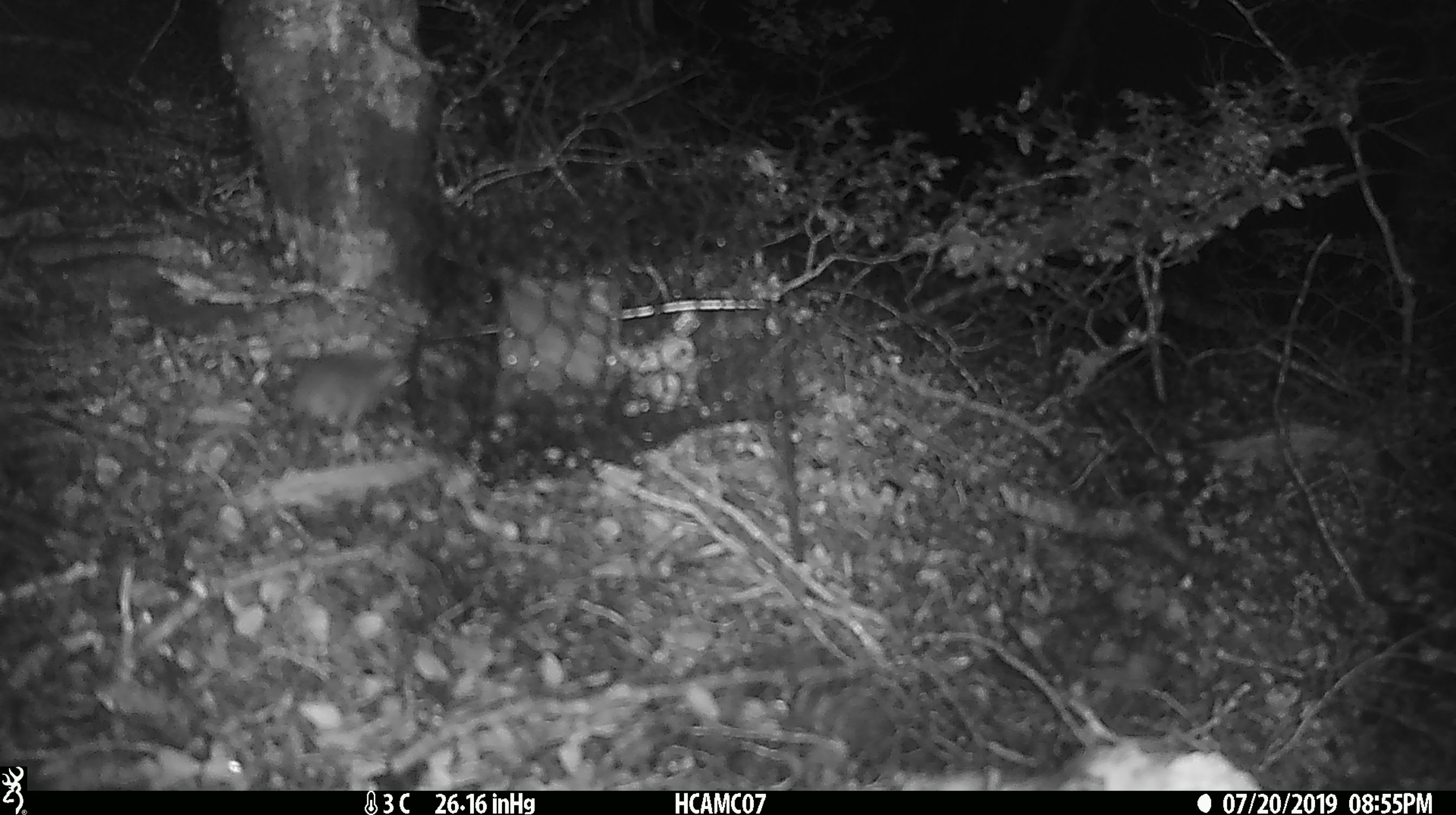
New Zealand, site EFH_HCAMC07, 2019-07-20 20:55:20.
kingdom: Animalia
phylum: Chordata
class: Mammalia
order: Rodentia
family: Muridae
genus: Mus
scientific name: Mus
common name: mouse